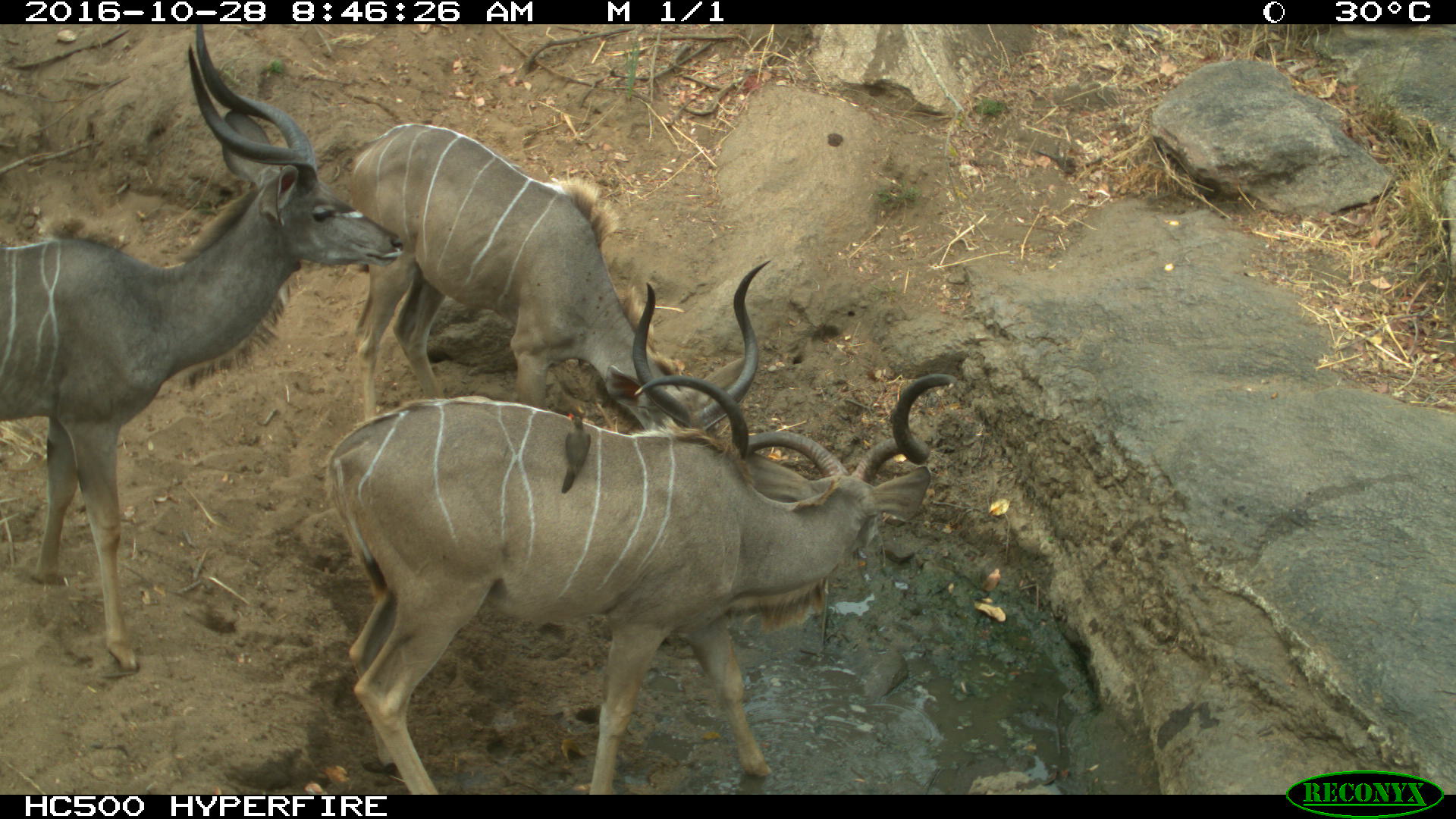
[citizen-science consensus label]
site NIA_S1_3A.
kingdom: Animalia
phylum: Chordata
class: Mammalia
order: Artiodactyla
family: Bovidae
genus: Tragelaphus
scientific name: Tragelaphus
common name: kudu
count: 3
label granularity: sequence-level